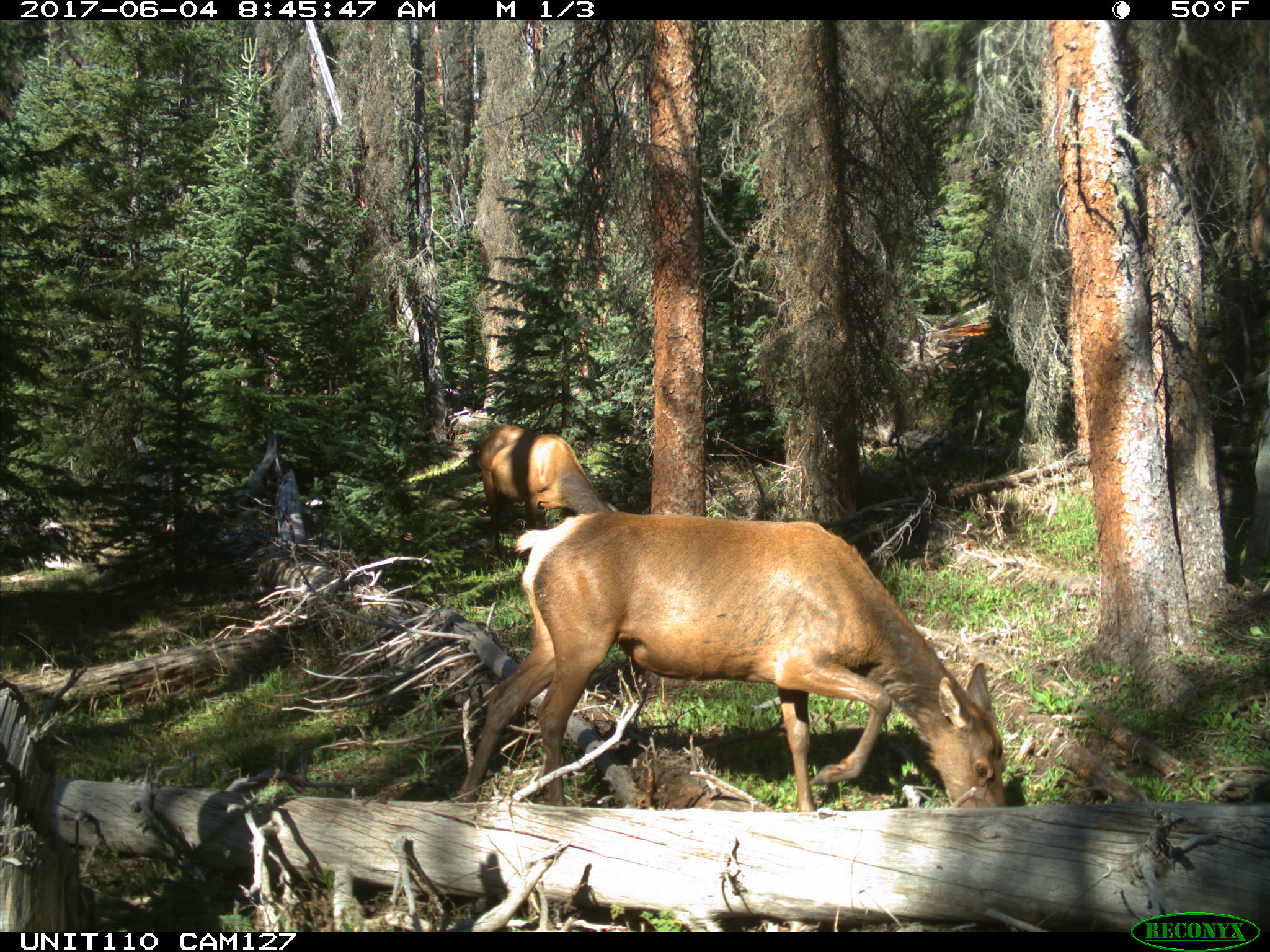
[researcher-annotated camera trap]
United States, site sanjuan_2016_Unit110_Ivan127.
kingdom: Animalia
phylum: Chordata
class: Mammalia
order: Artiodactyla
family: Cervidae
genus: Cervus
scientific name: Cervus elaphus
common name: red deer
Cervus elaphus (red deer).